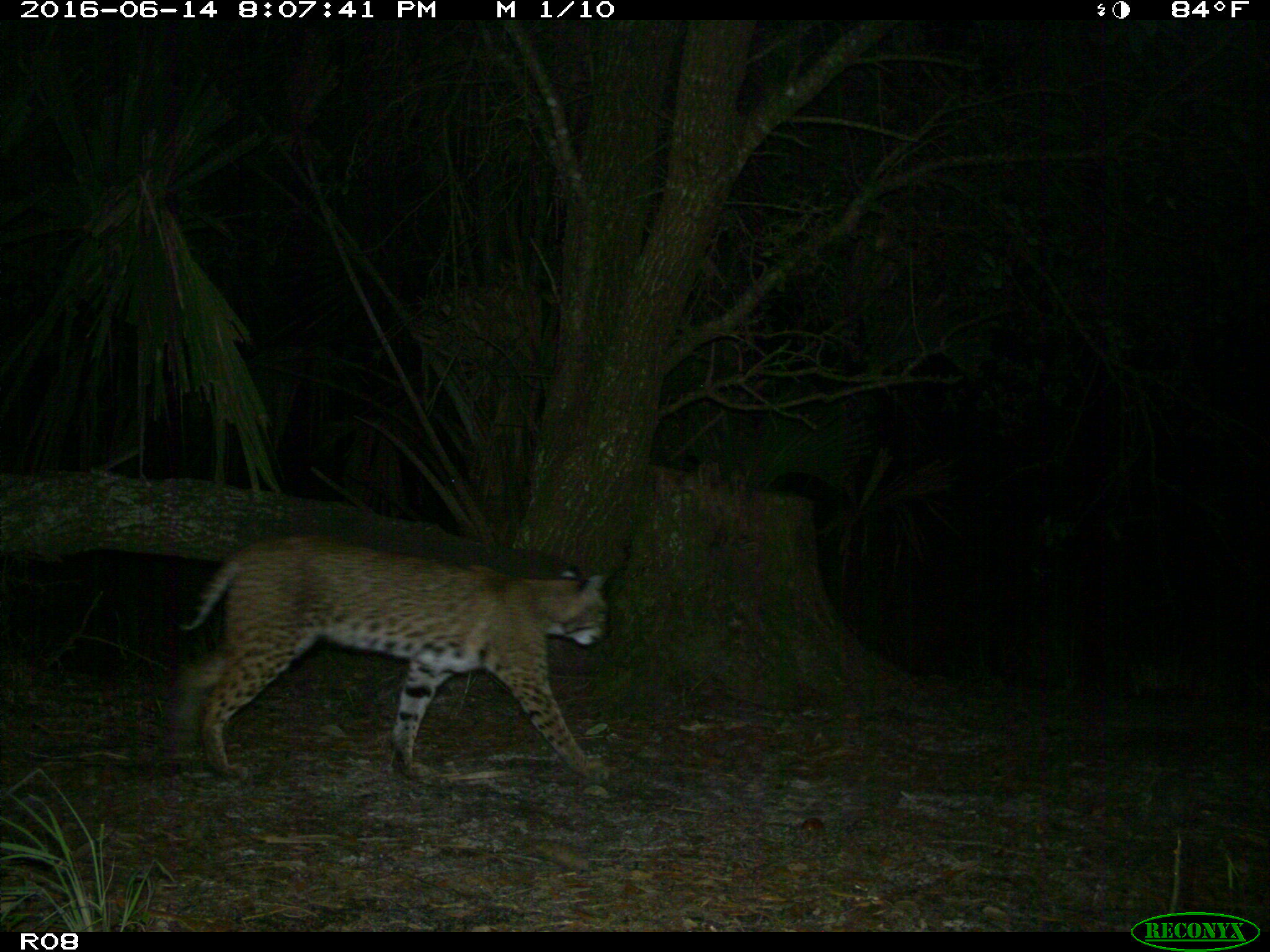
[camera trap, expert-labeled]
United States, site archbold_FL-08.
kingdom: Animalia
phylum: Chordata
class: Mammalia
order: Carnivora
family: Felidae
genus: Lynx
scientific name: Lynx rufus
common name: bobcat